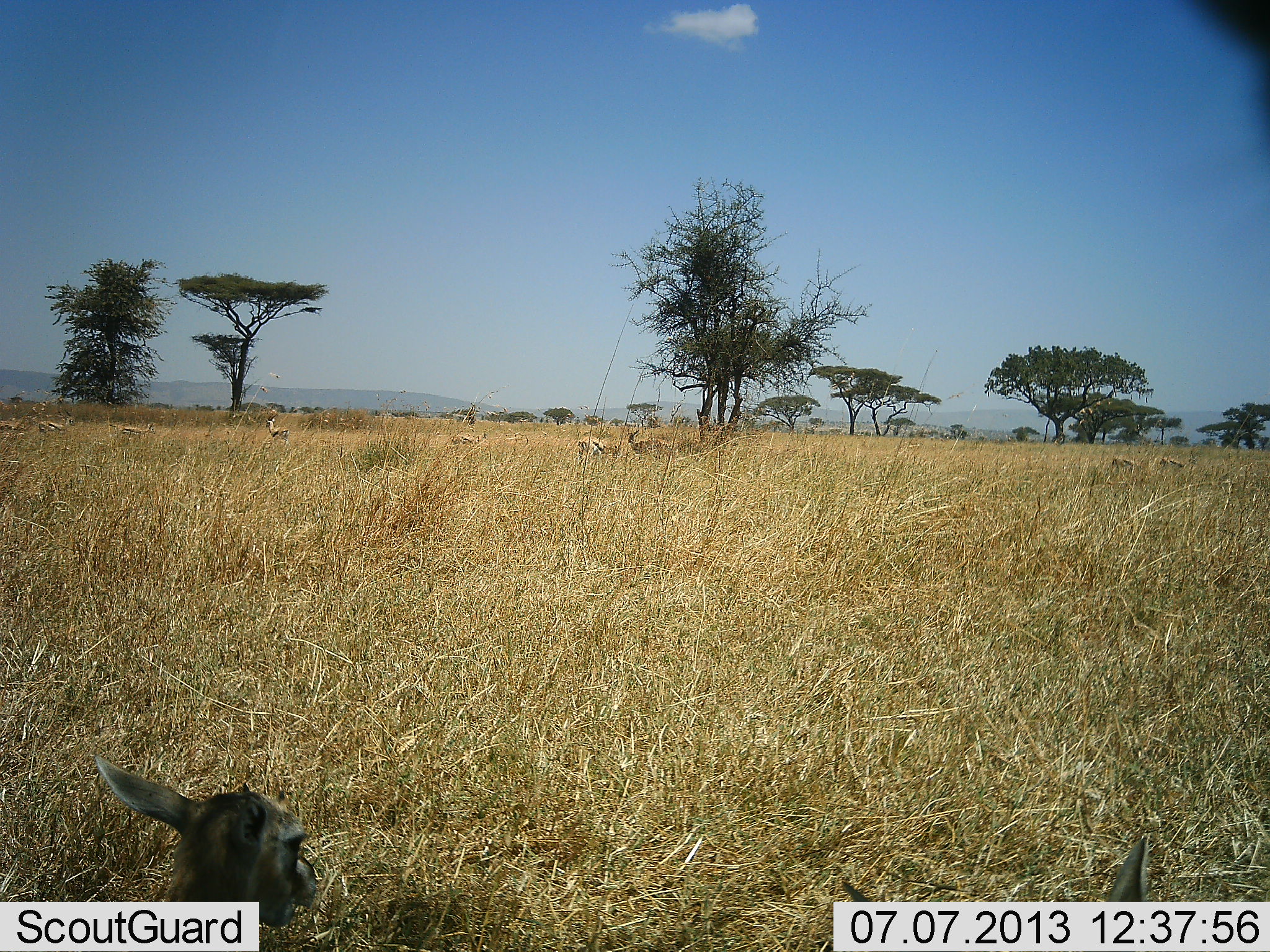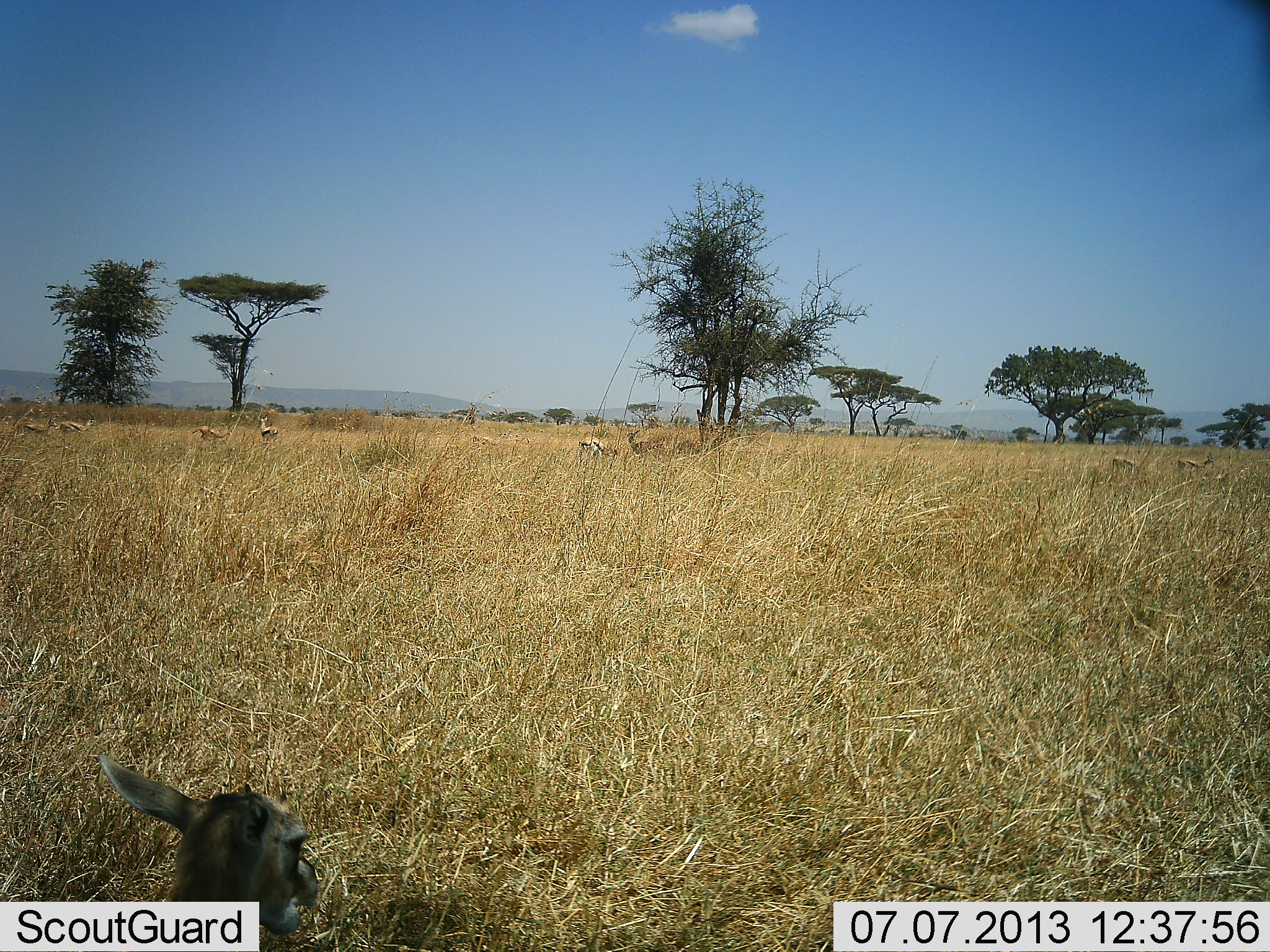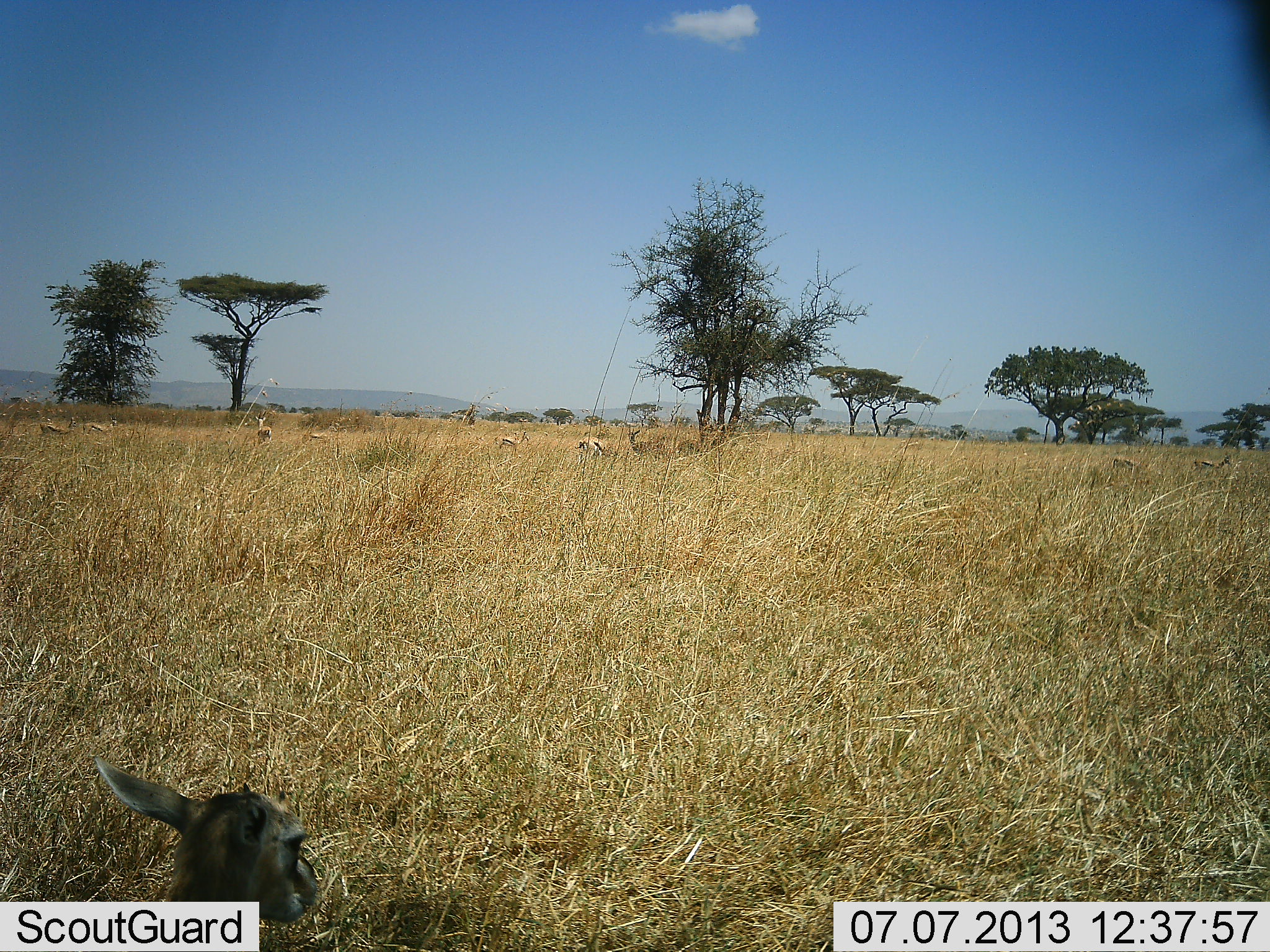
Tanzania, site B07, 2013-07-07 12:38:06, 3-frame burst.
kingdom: Animalia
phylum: Chordata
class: Mammalia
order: Artiodactyla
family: Bovidae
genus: Eudorcas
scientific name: Eudorcas thomsonii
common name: thomson's gazelle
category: gazellethomsons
Gazellethomsons (thomson's gazelle) (Eudorcas thomsonii), count 11-50. Behavior (volunteer vote fractions): standing 50%, resting 70%, moving 60%, interacting 0%. Young present (vote fraction): 0%. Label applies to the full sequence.